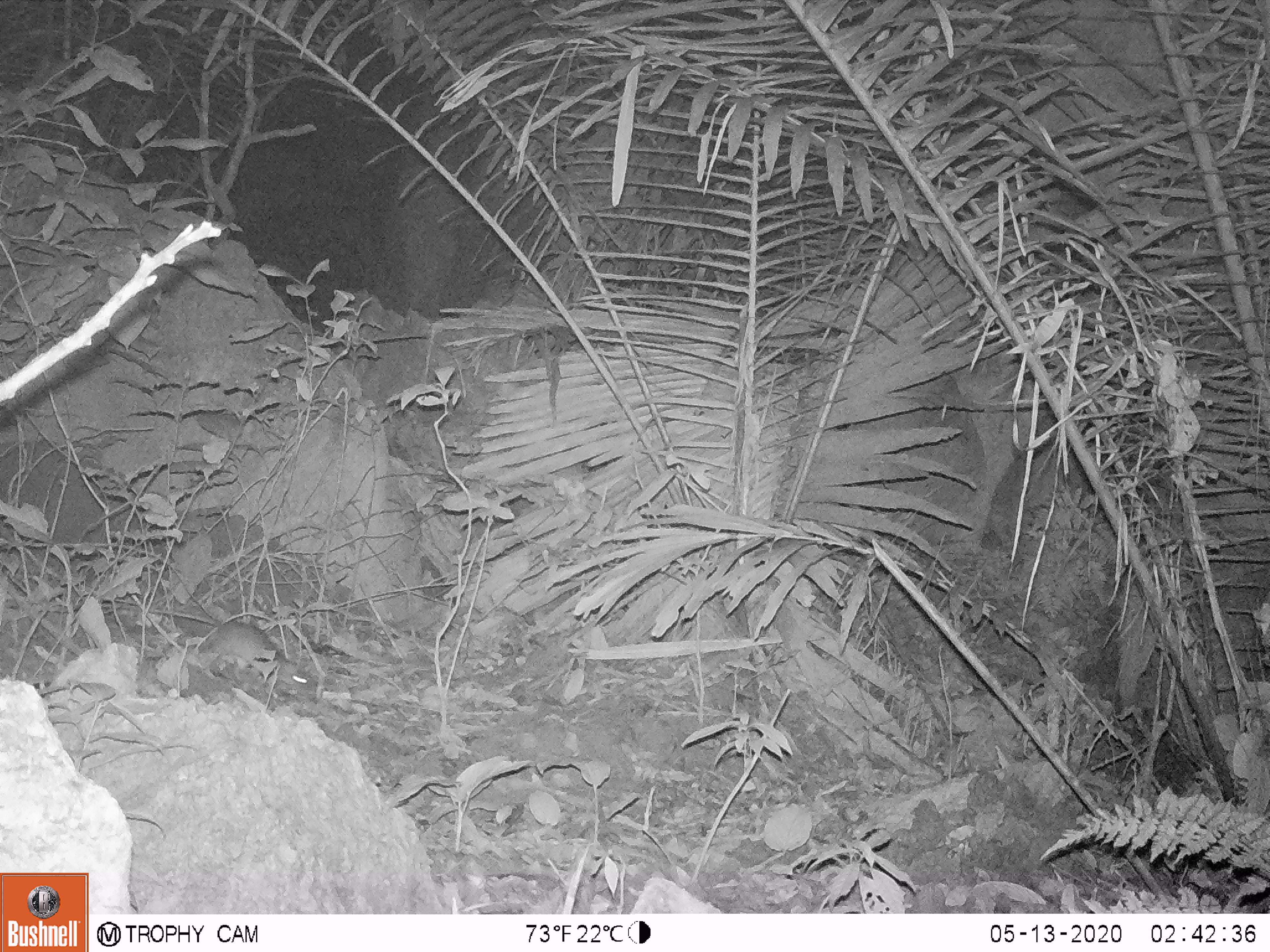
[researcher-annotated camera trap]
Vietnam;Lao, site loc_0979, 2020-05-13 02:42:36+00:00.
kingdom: Animalia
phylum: Chordata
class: Mammalia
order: Rodentia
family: Muridae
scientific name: Muridae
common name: old-world mice and rats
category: unidentified murid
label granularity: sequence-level